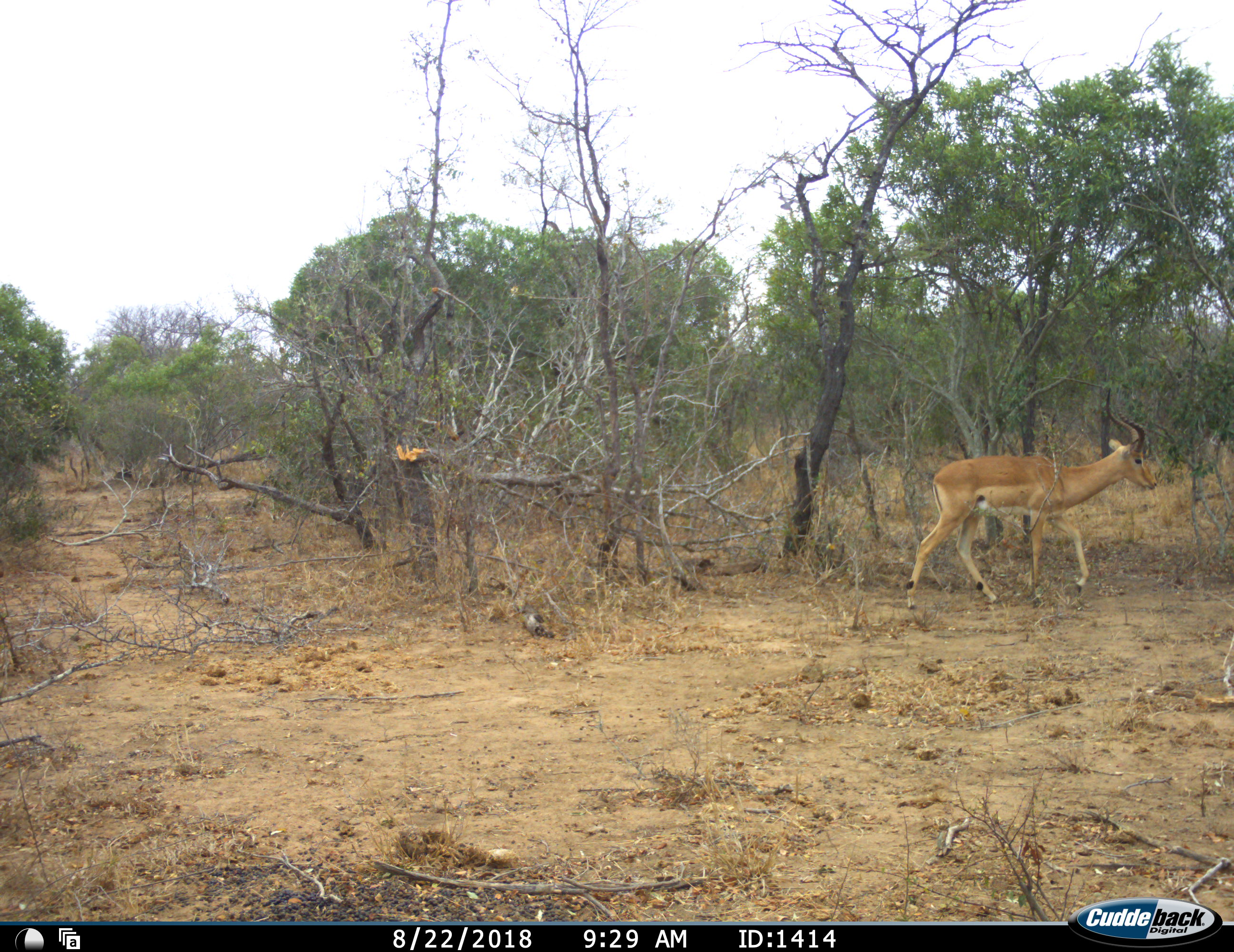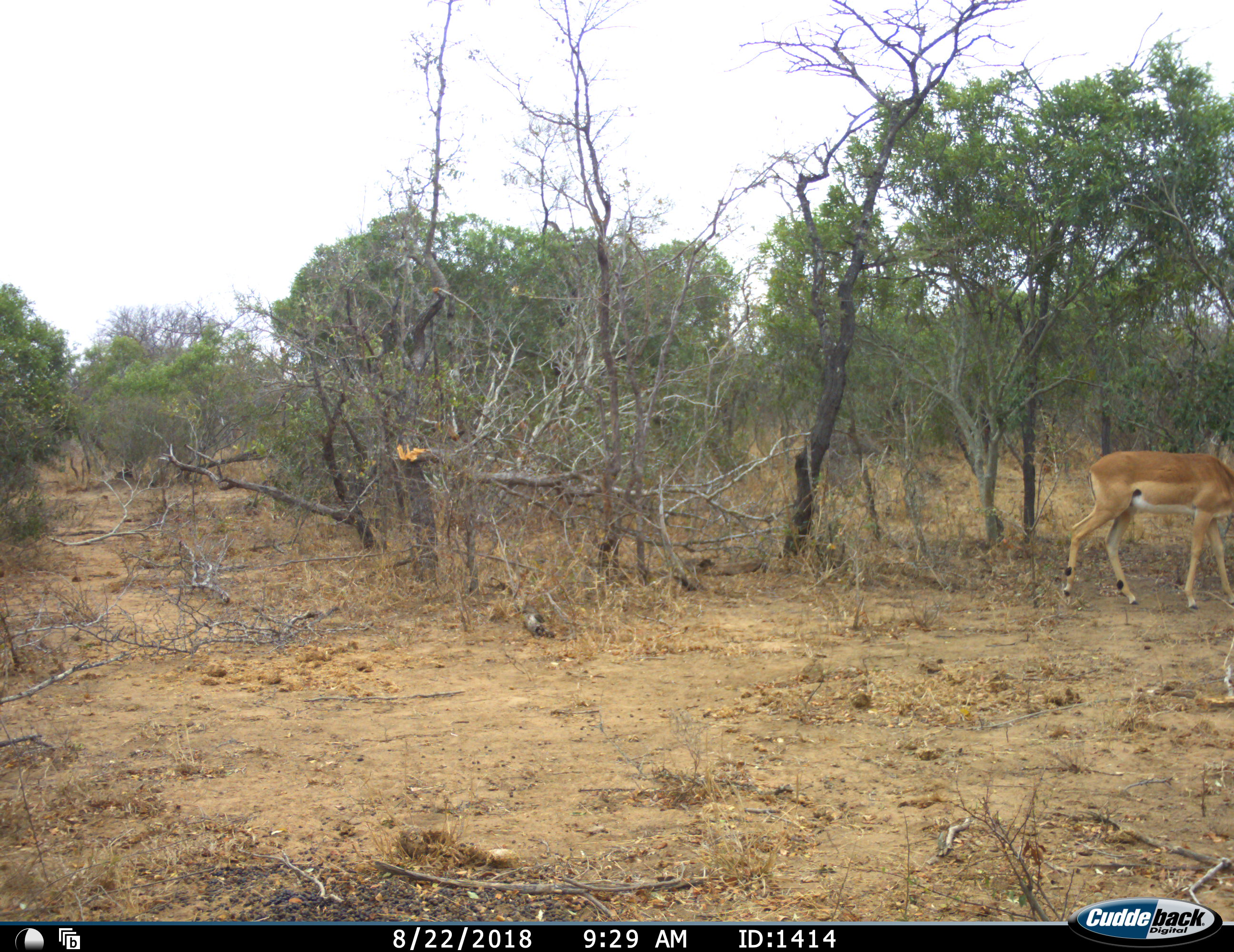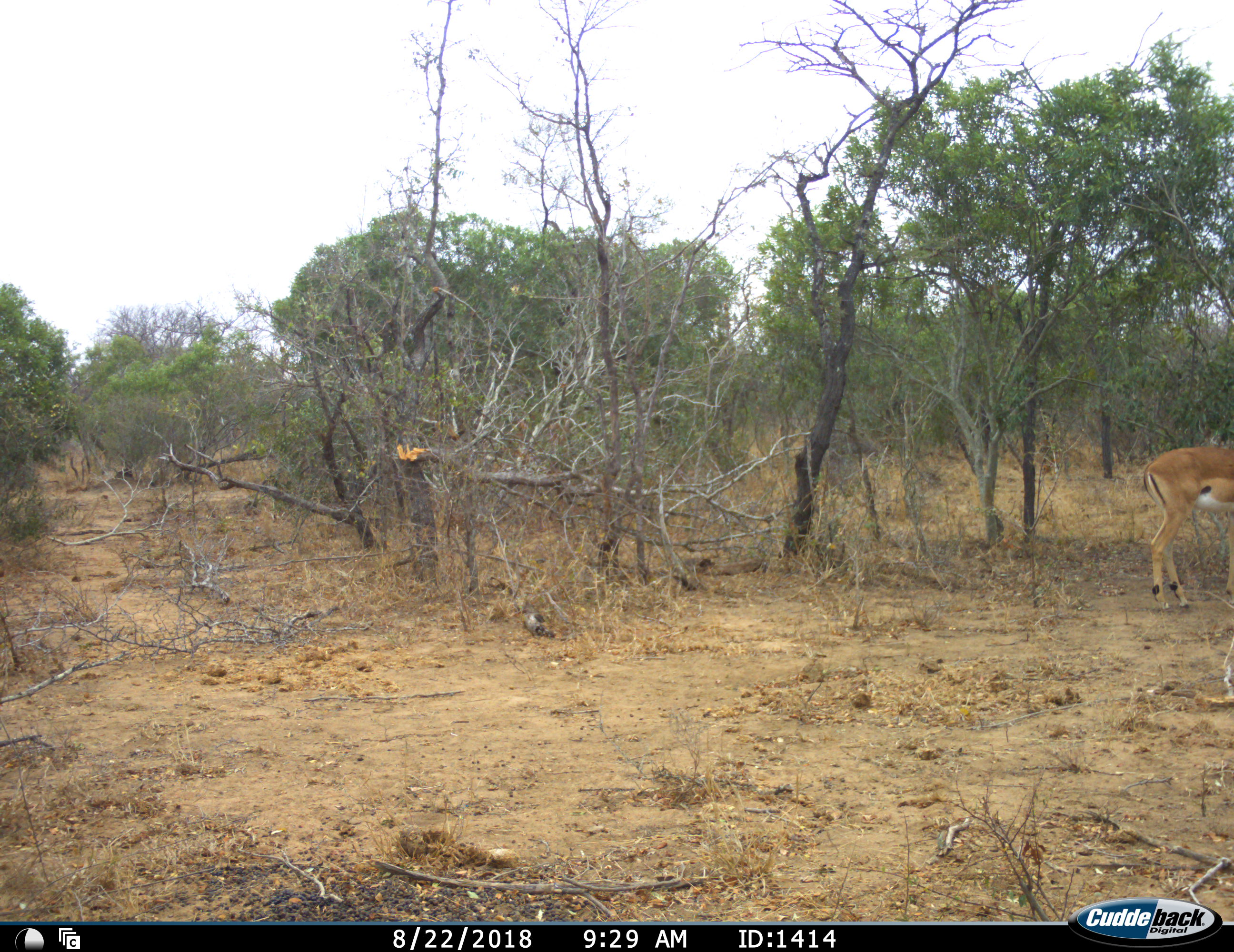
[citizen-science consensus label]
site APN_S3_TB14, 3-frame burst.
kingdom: Animalia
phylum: Chordata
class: Mammalia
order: Artiodactyla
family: Bovidae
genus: Aepyceros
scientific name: Aepyceros melampus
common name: impala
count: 1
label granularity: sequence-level